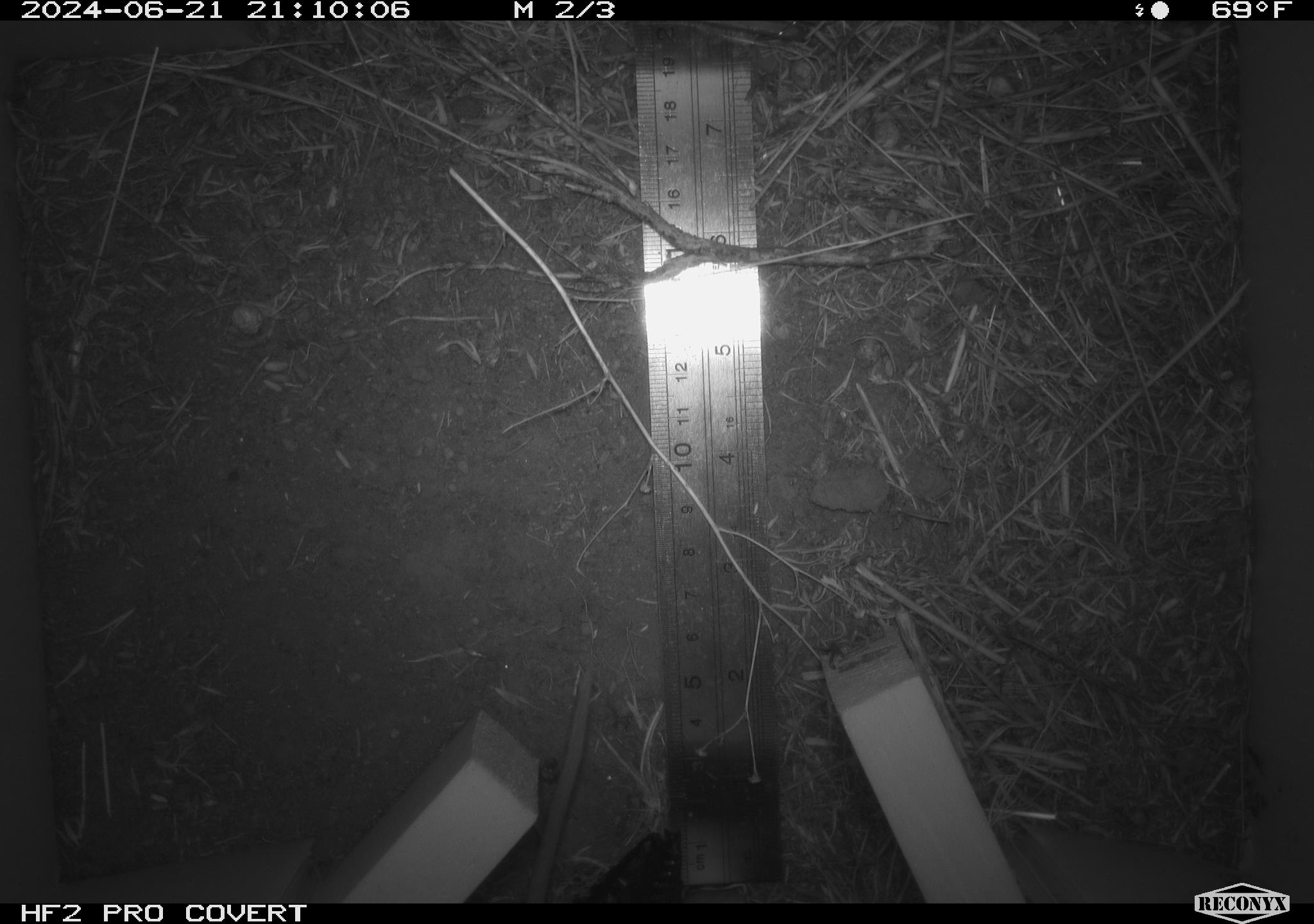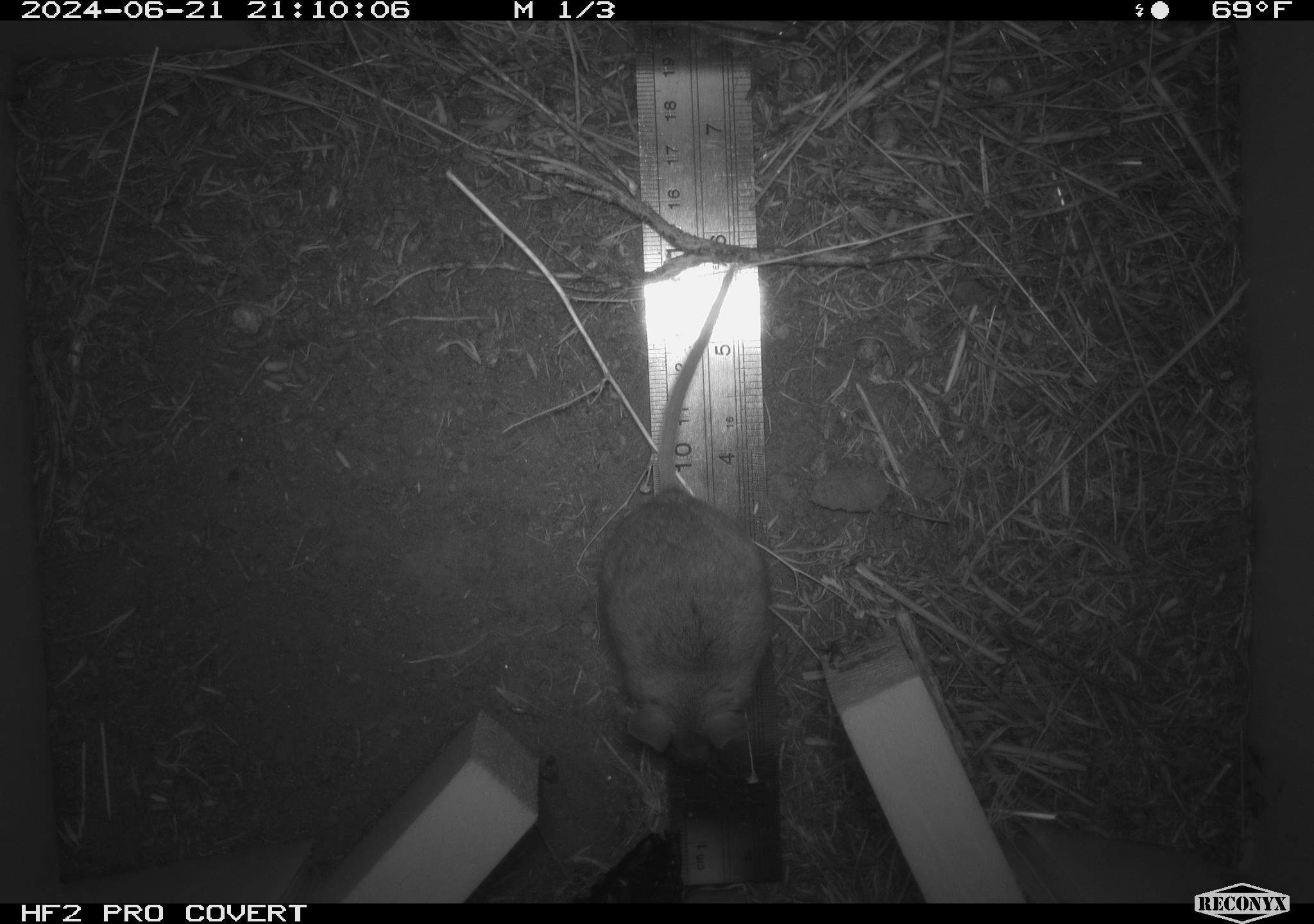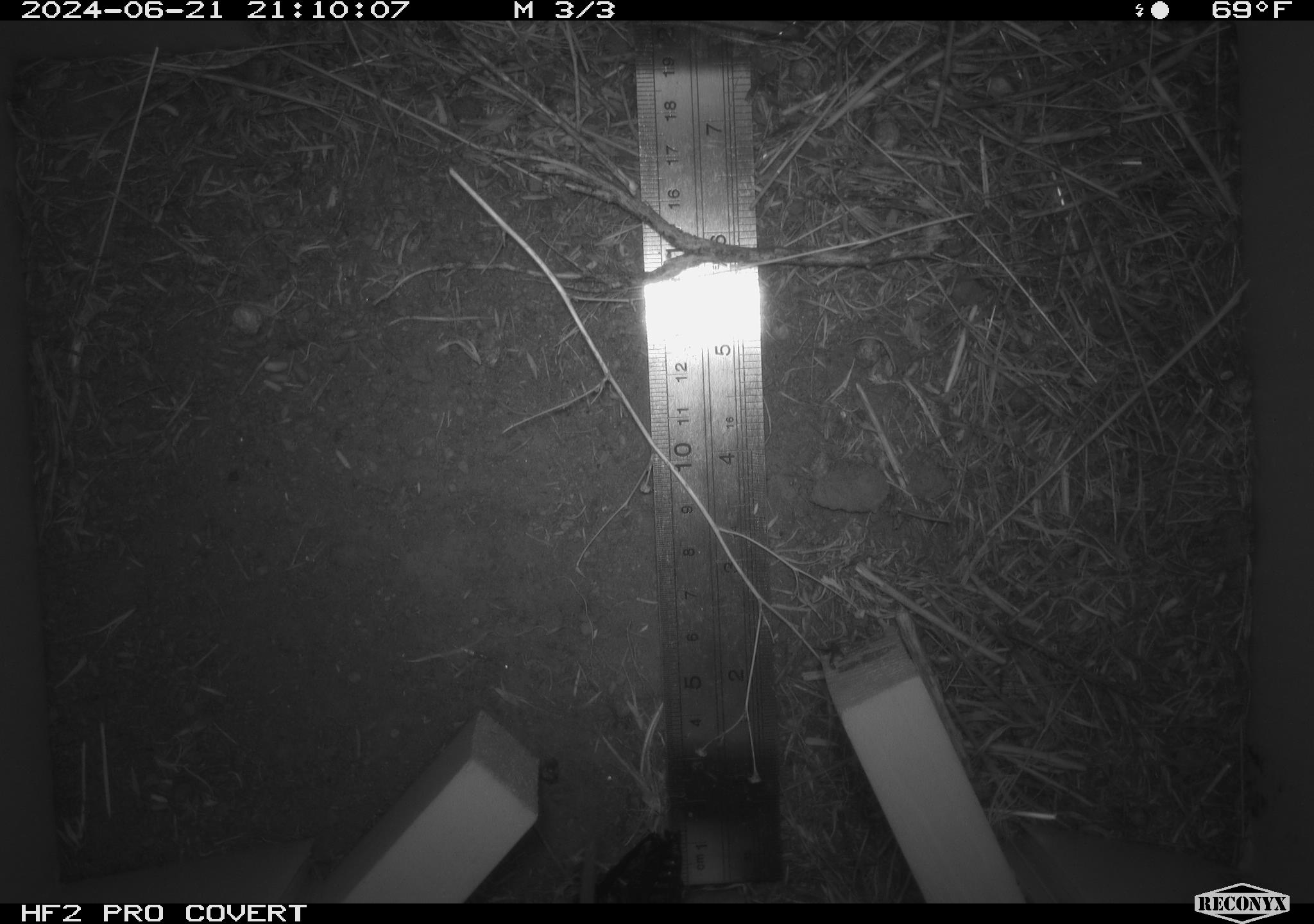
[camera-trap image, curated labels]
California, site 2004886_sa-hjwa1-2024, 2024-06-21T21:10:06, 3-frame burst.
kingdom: Animalia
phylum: Chordata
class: Mammalia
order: Rodentia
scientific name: Rodentia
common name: rodent